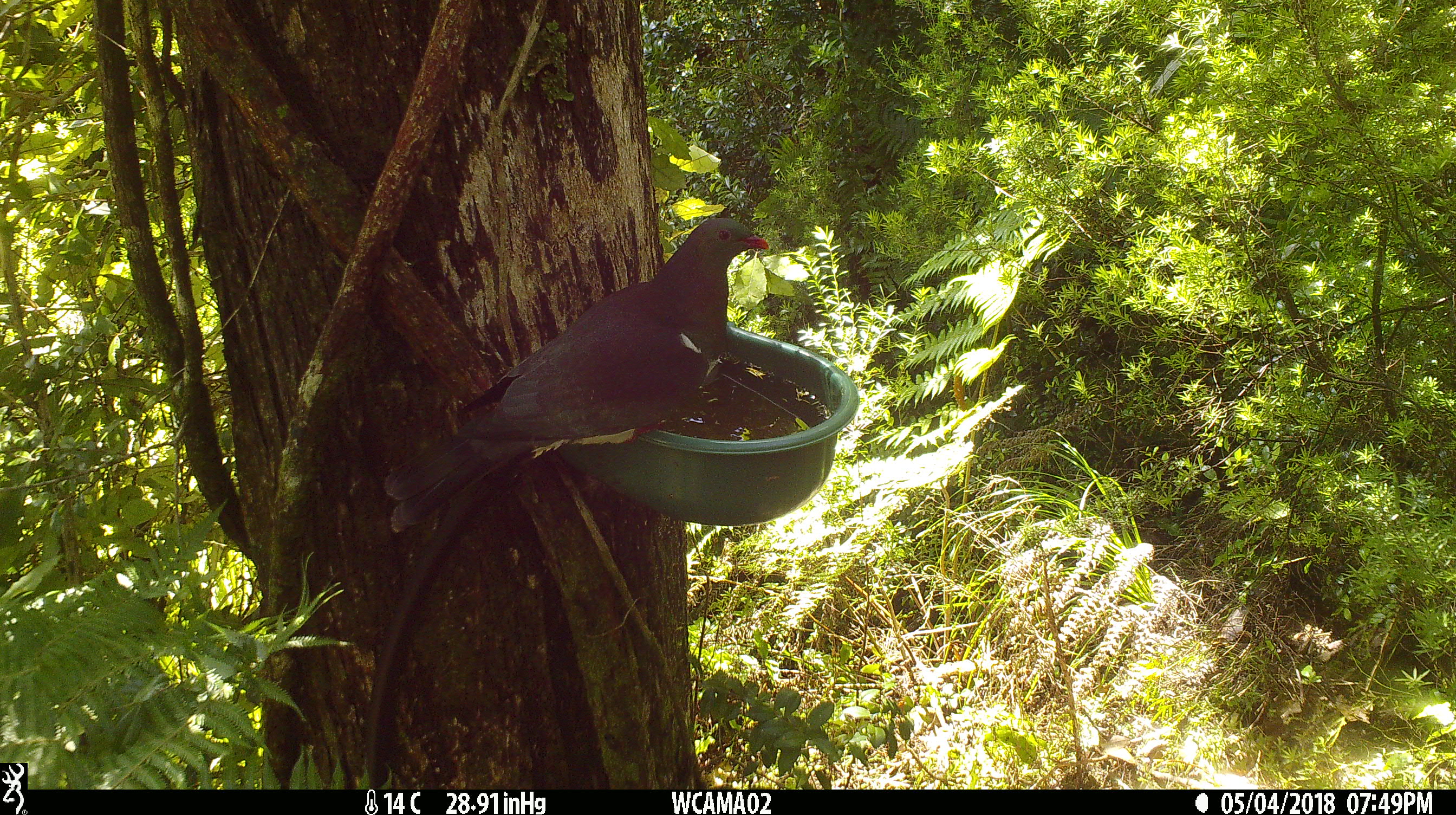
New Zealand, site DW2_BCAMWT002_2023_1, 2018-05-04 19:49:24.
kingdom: Animalia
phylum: Chordata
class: Aves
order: Columbiformes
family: Columbidae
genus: Hemiphaga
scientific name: Hemiphaga novaeseelandiae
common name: new zealand pigeon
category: kereru